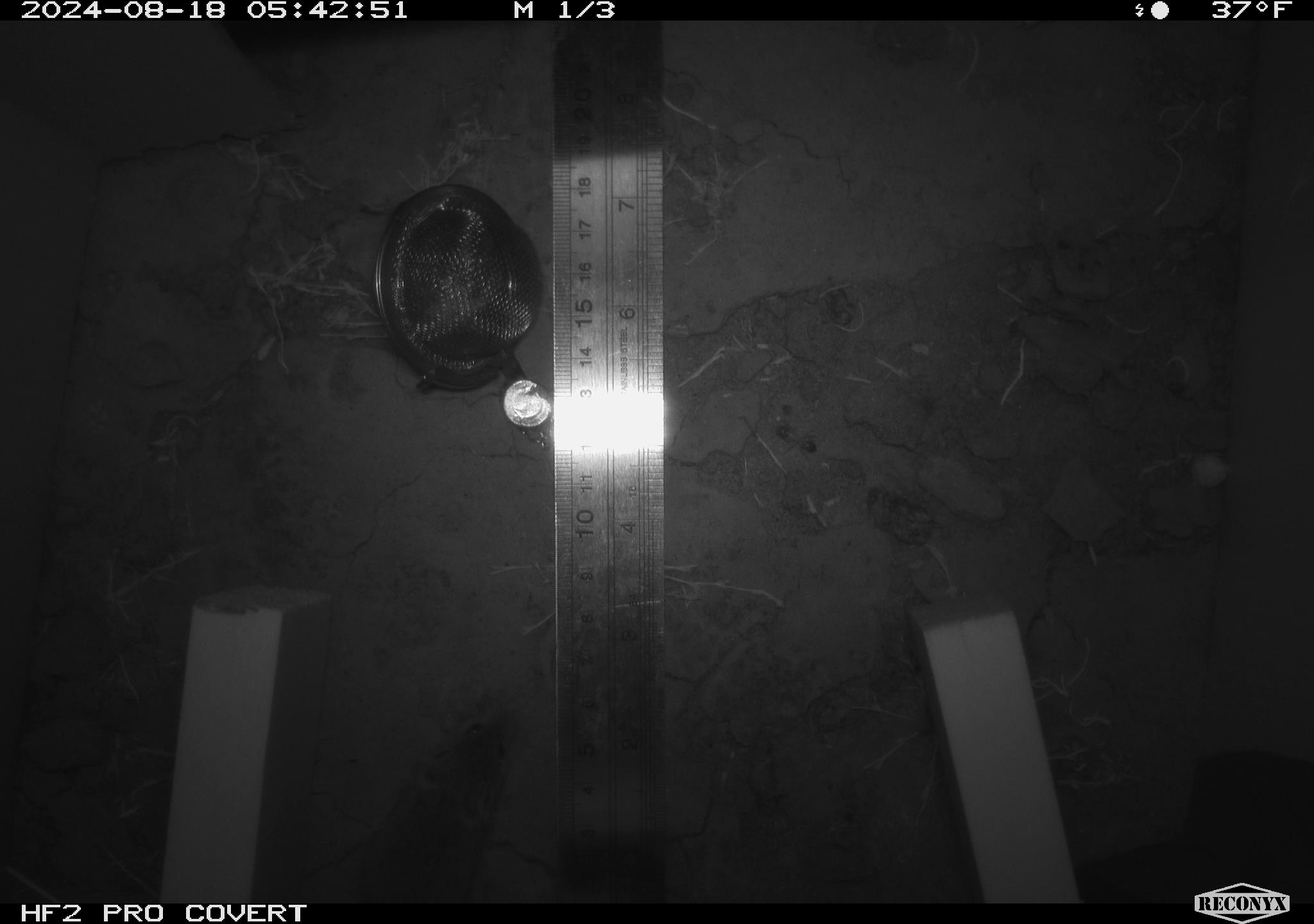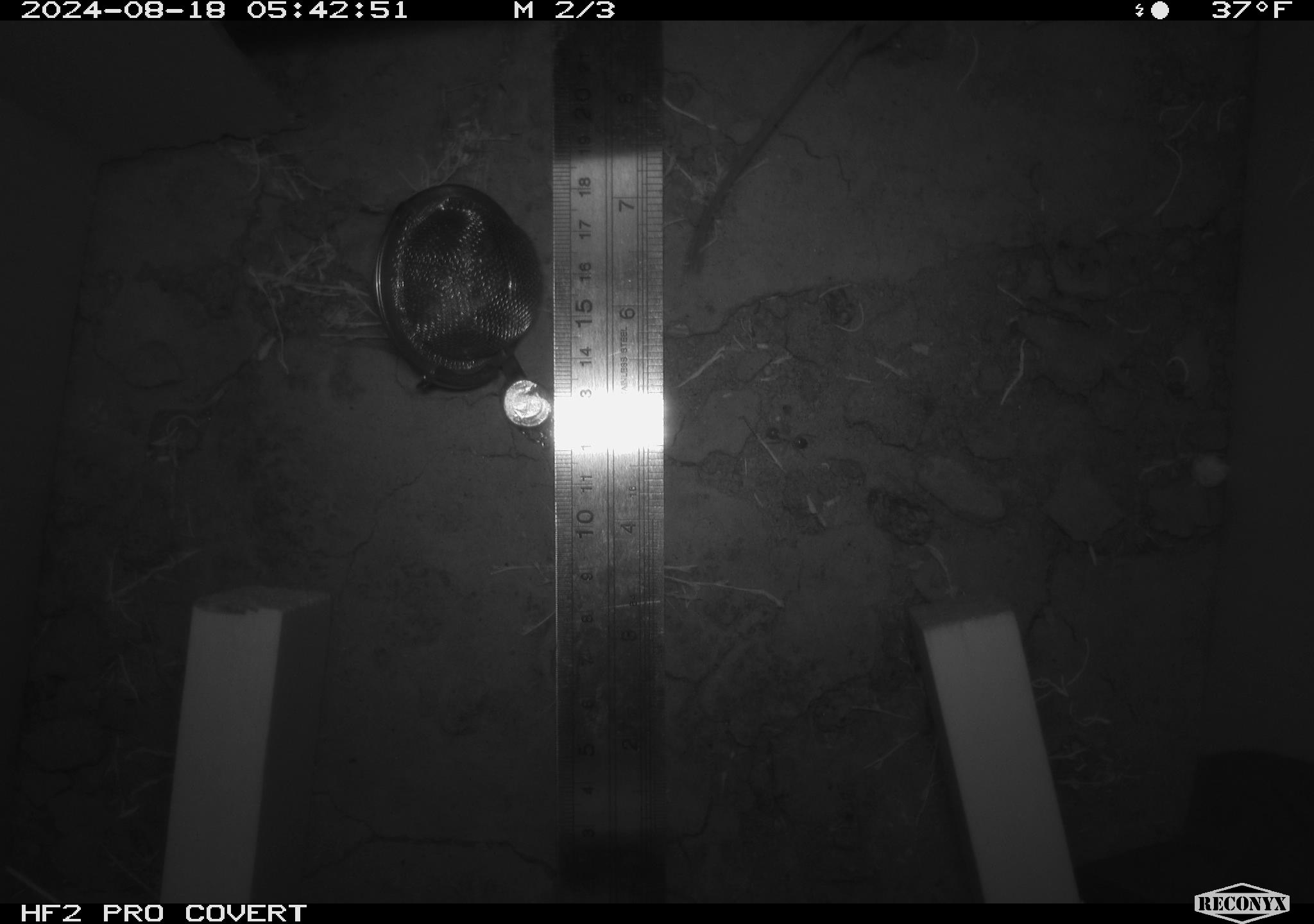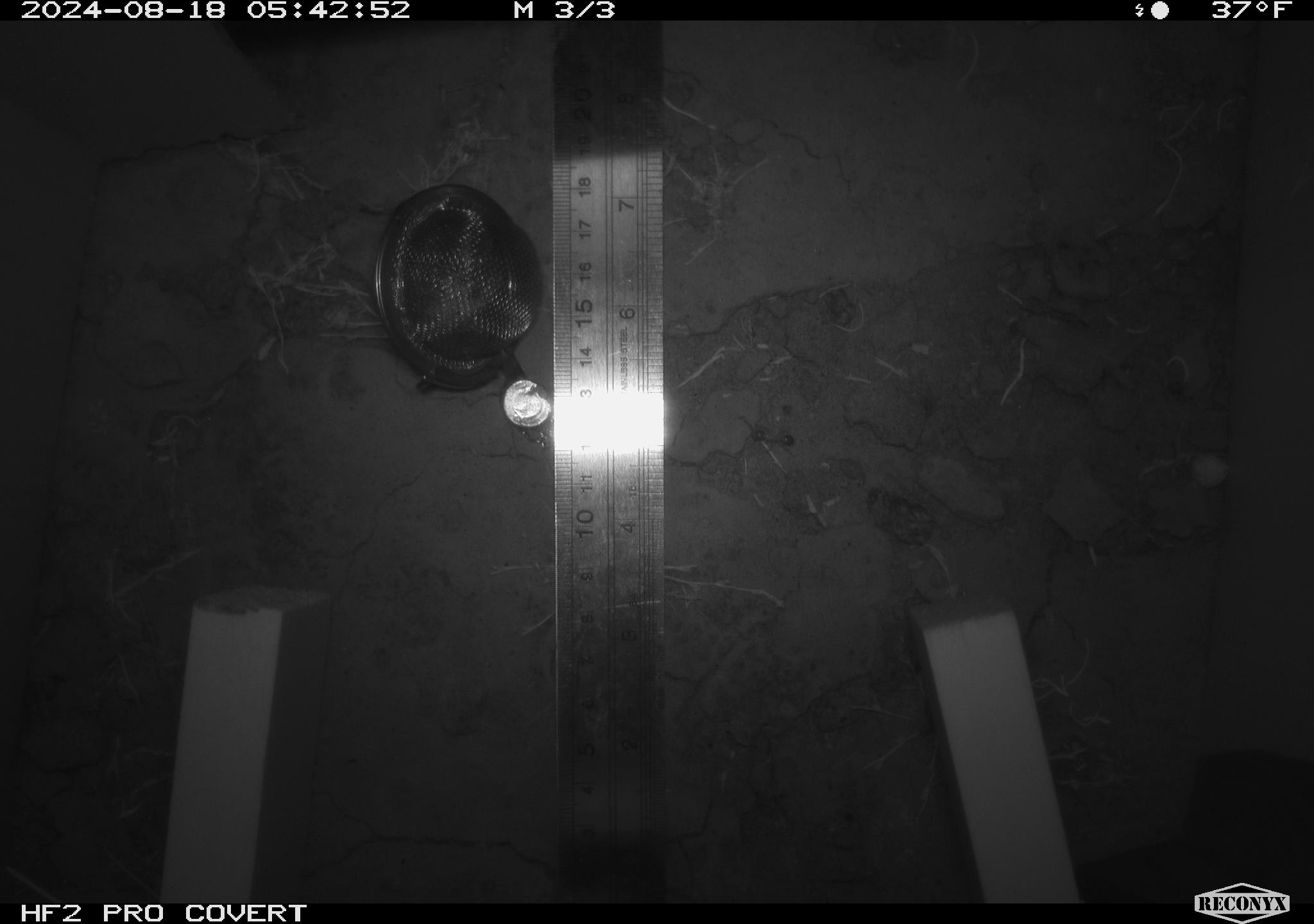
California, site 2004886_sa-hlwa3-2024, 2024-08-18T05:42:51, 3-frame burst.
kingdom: Animalia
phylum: Chordata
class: Mammalia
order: Rodentia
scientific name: Rodentia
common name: mouse species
Mouse species (Rodentia).